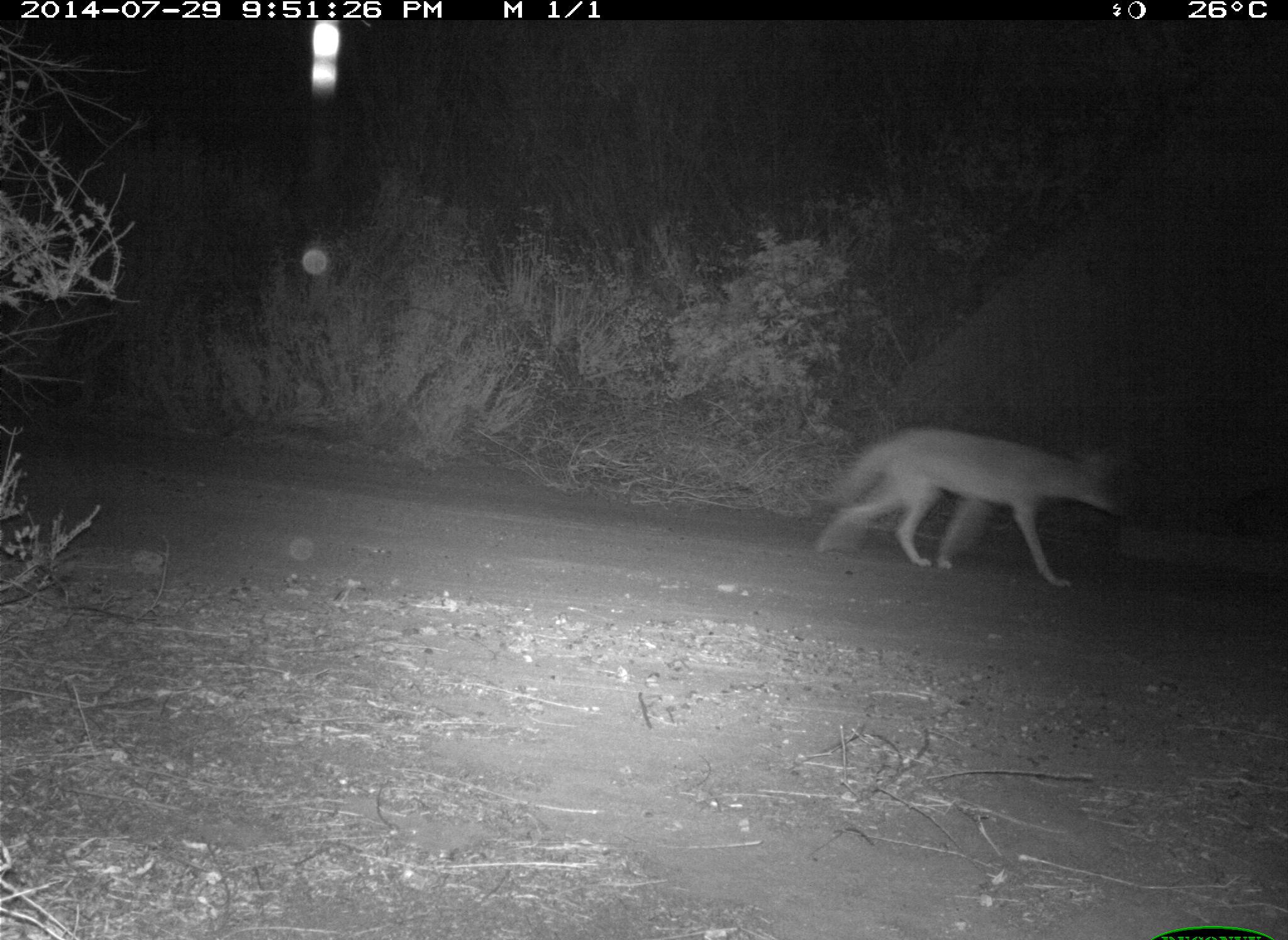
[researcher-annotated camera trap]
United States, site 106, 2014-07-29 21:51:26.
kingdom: Animalia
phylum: Chordata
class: Mammalia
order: Carnivora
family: Canidae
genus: Canis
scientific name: Canis latrans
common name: coyote